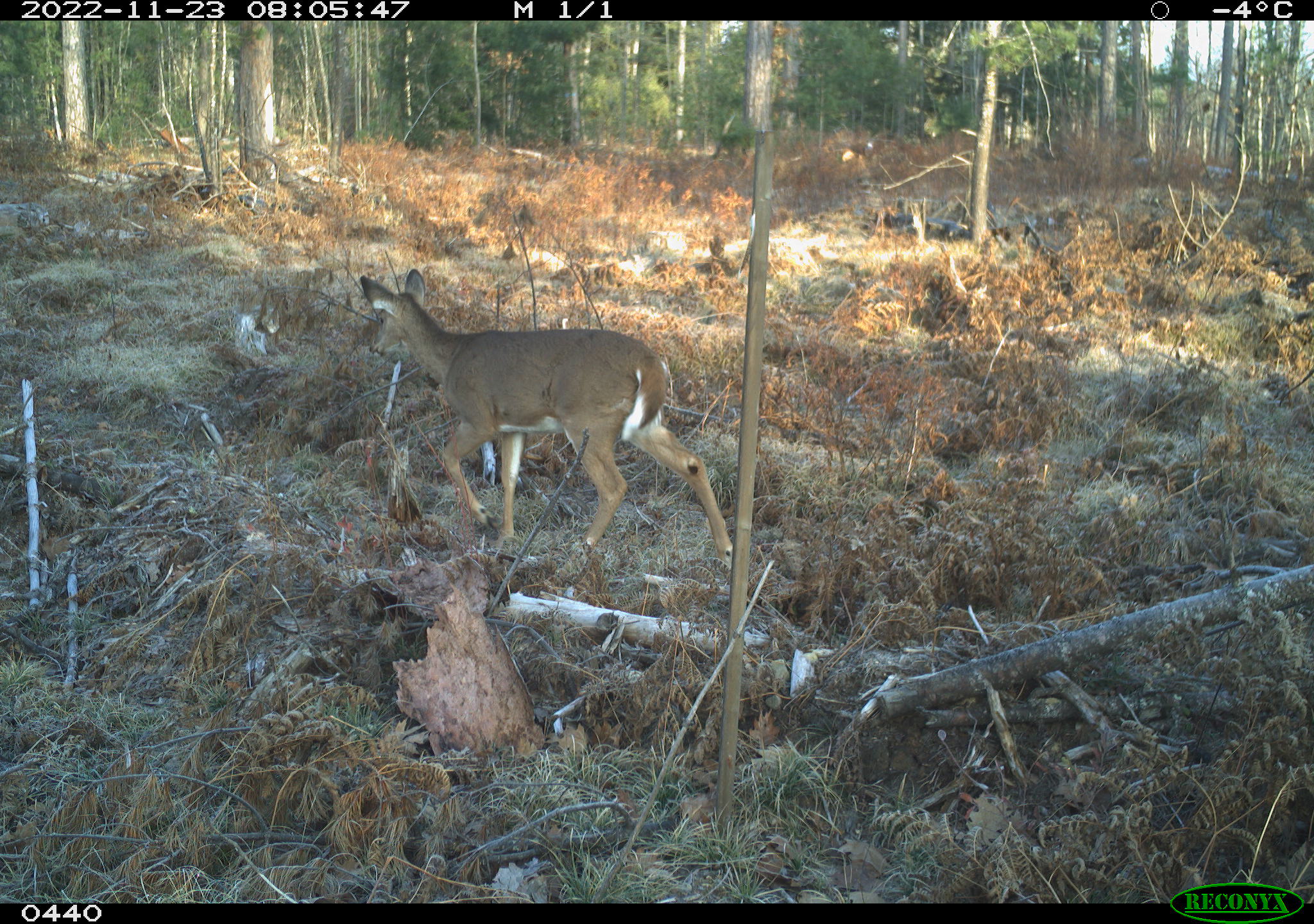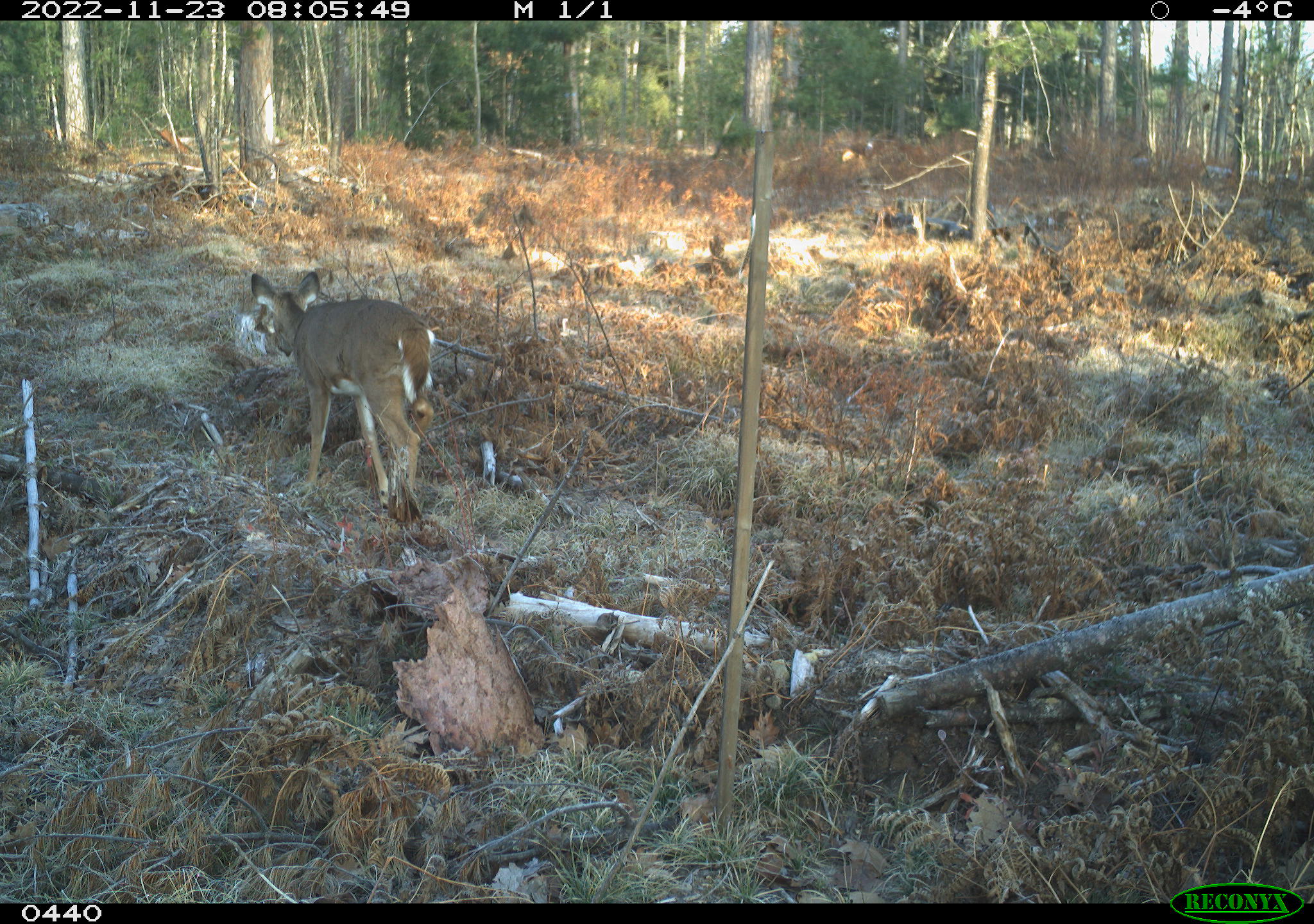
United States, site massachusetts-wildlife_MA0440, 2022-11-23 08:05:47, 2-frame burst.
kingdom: Animalia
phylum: Chordata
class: Mammalia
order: Artiodactyla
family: Cervidae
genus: Odocoileus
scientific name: Odocoileus virginianus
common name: white-tailed deer